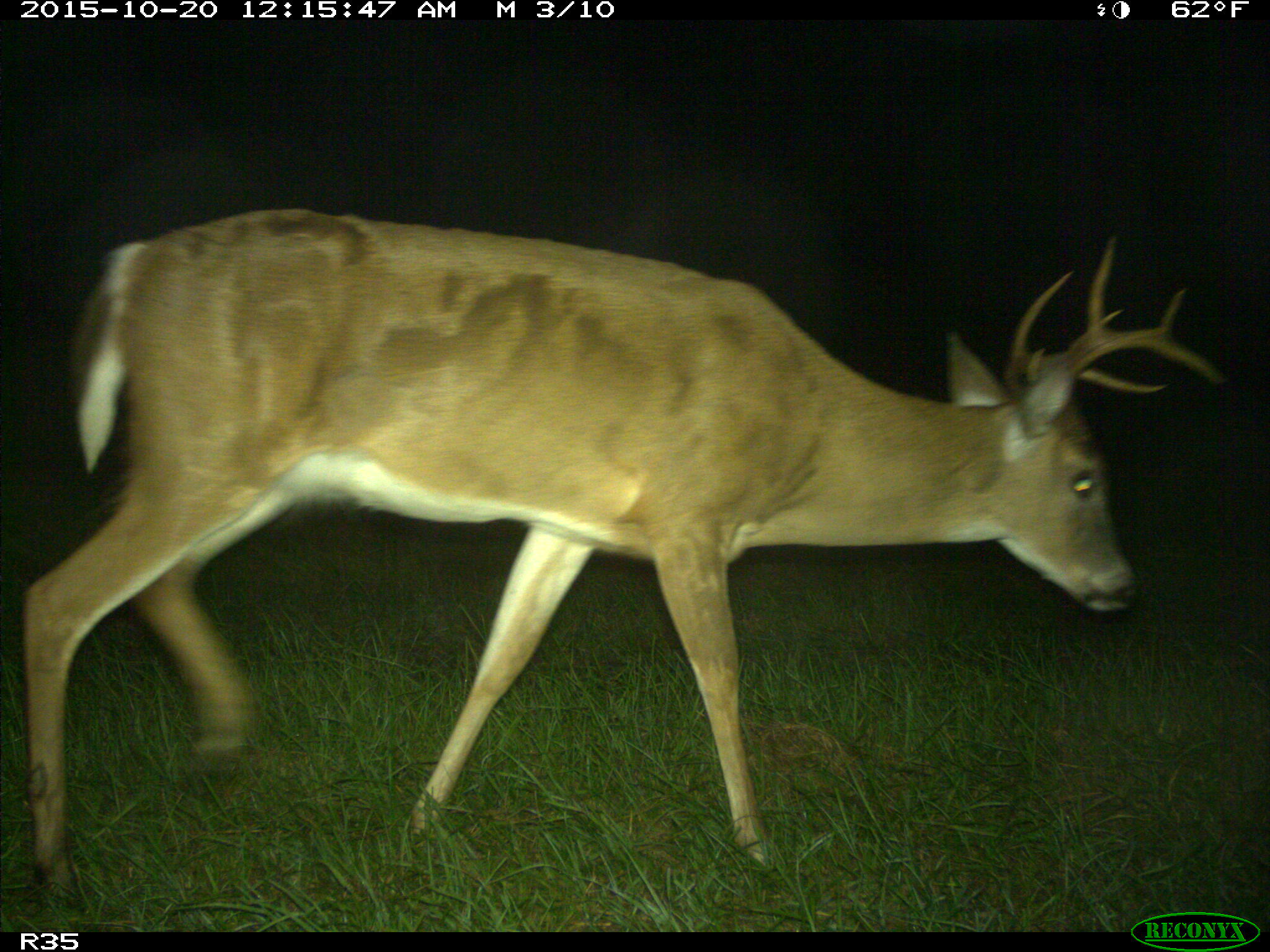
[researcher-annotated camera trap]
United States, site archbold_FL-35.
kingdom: Animalia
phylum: Chordata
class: Mammalia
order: Artiodactyla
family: Cervidae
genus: Odocoileus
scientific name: Odocoileus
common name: deer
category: unidentified deer